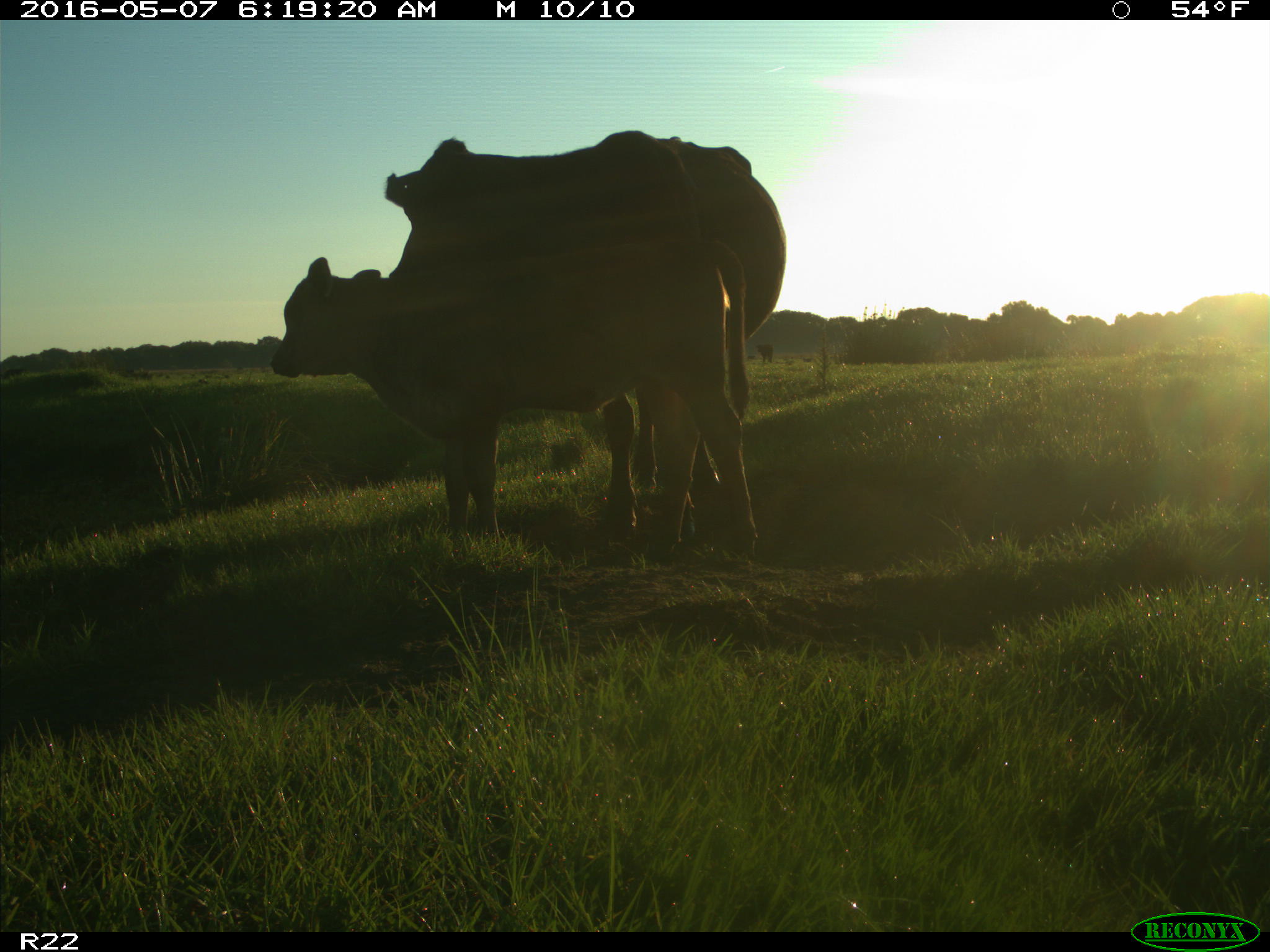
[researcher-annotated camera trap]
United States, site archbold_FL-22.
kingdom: Animalia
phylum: Chordata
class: Mammalia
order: Artiodactyla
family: Bovidae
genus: Bos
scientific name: Bos taurus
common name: domestic cow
Bos taurus (domestic cow).